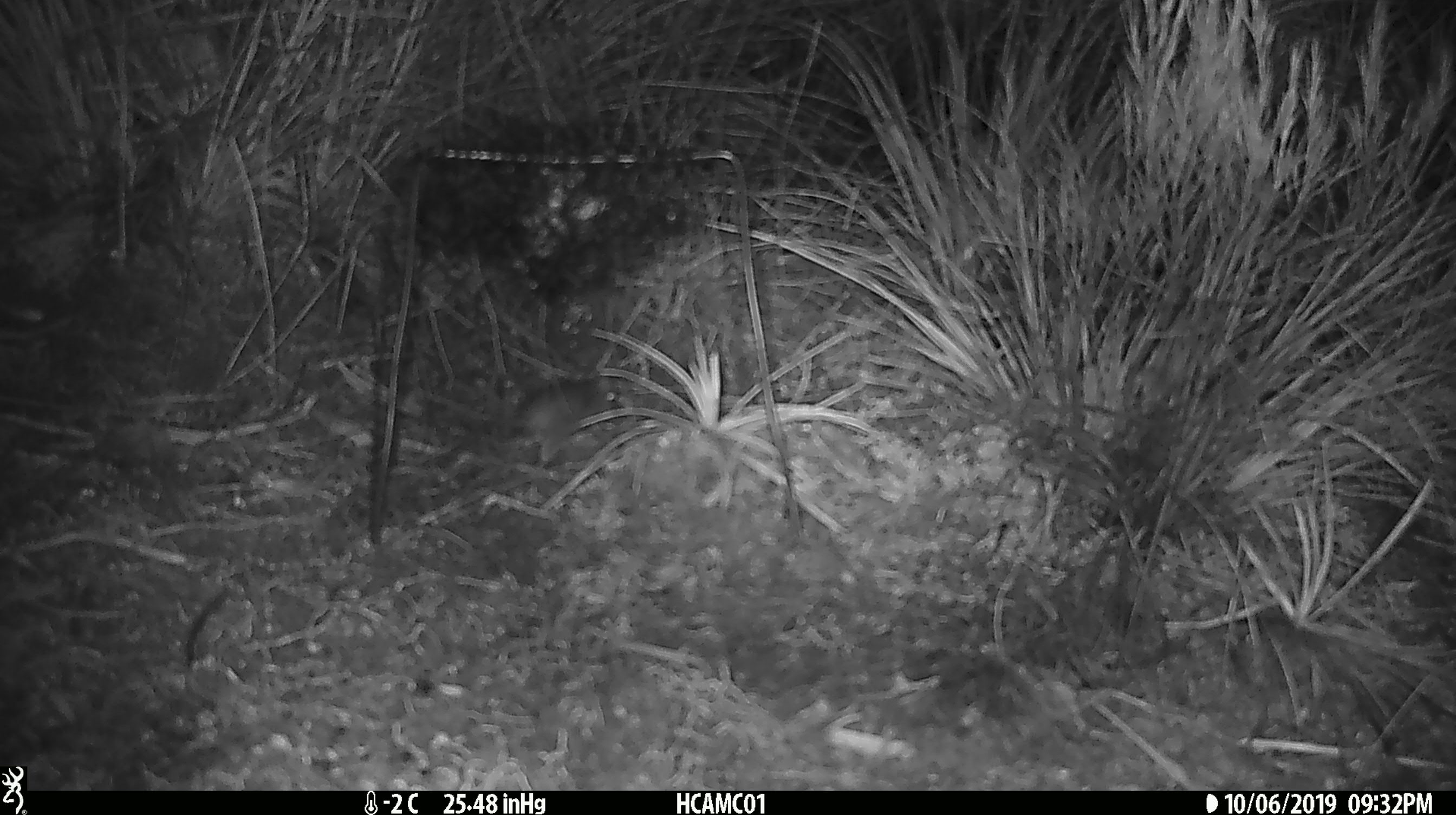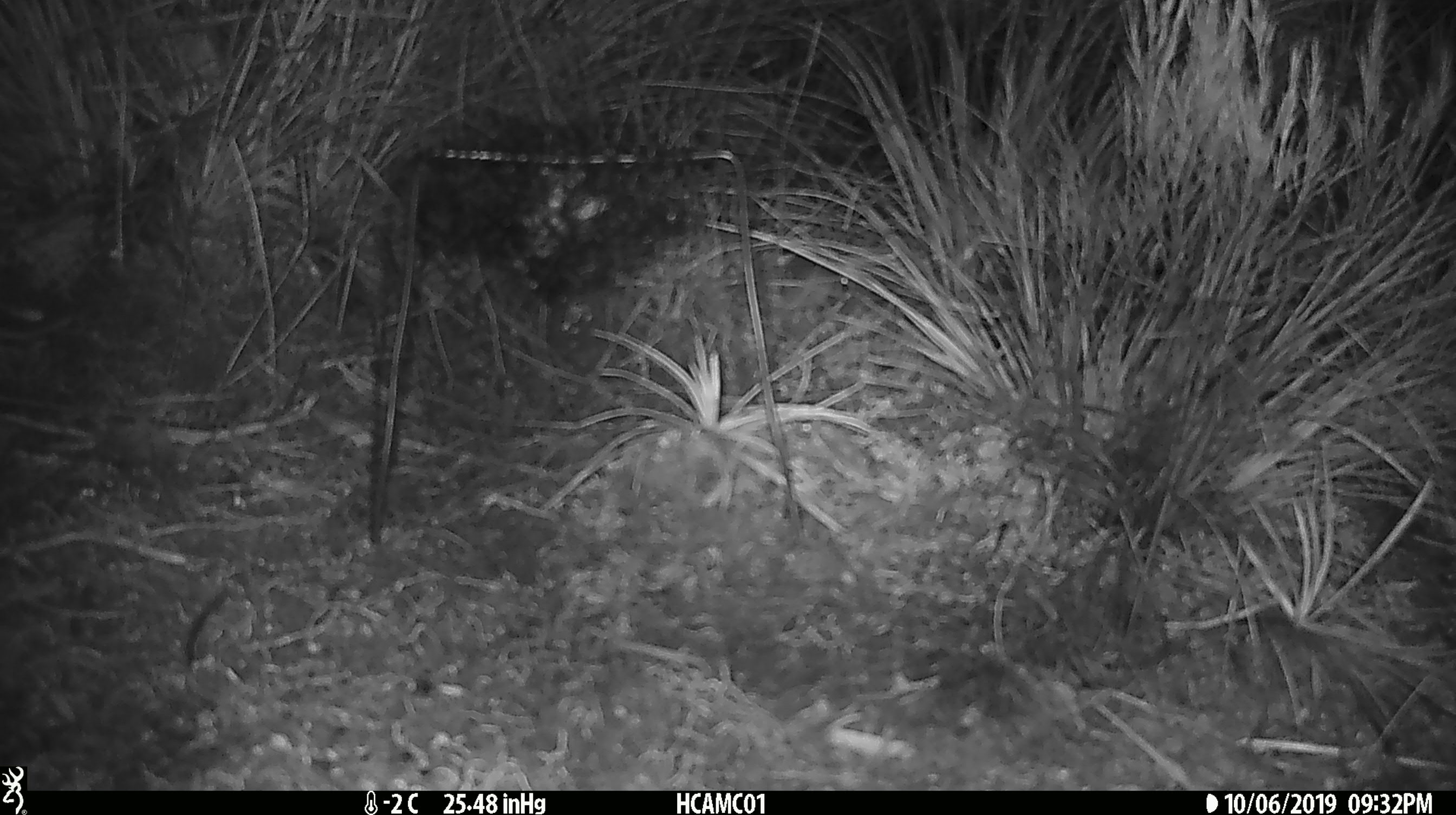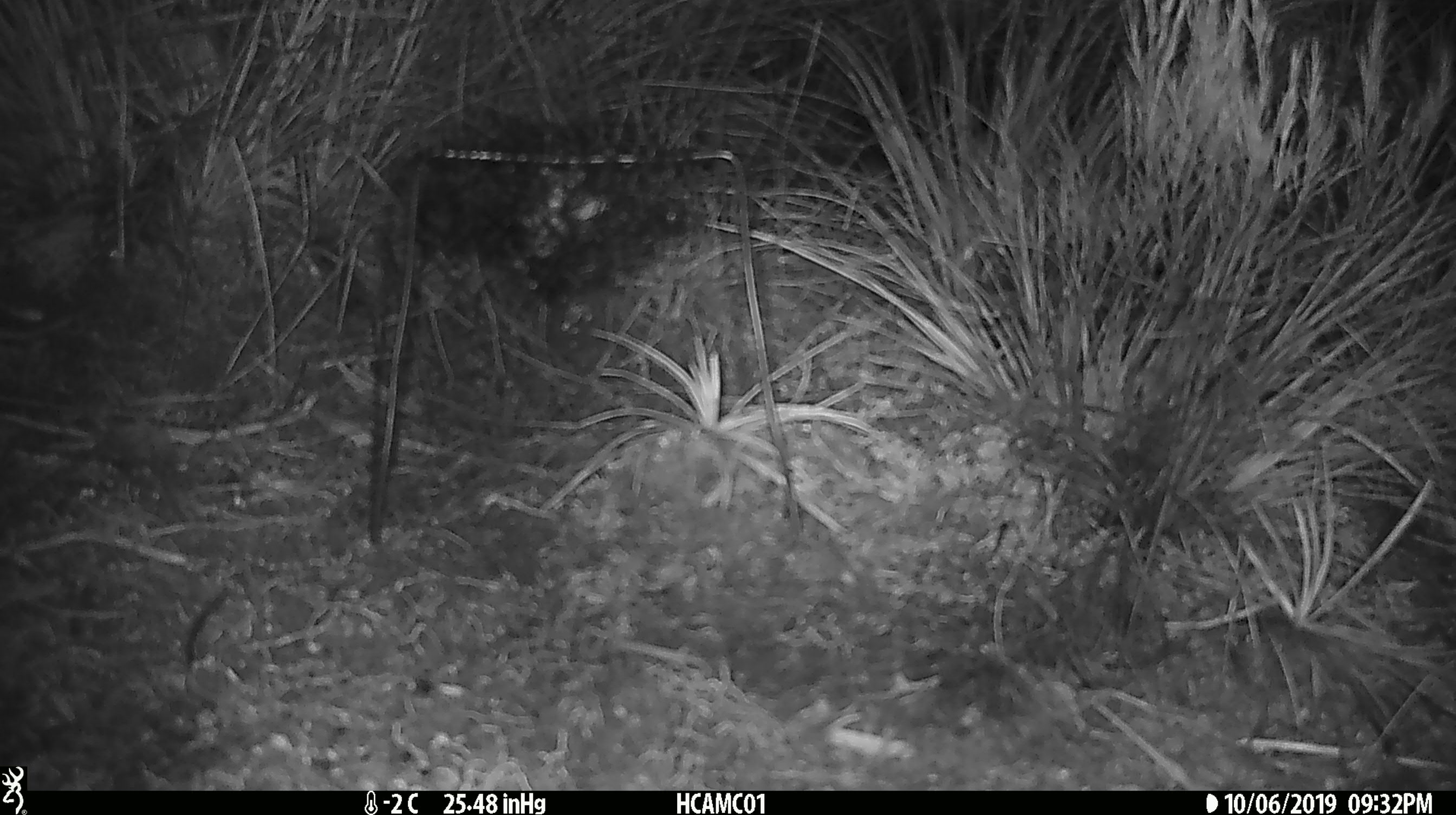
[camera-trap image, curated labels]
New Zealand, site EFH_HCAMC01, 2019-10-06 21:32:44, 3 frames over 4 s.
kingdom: Animalia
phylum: Chordata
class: Mammalia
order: Rodentia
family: Muridae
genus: Mus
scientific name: Mus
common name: mouse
Mouse (Mus).